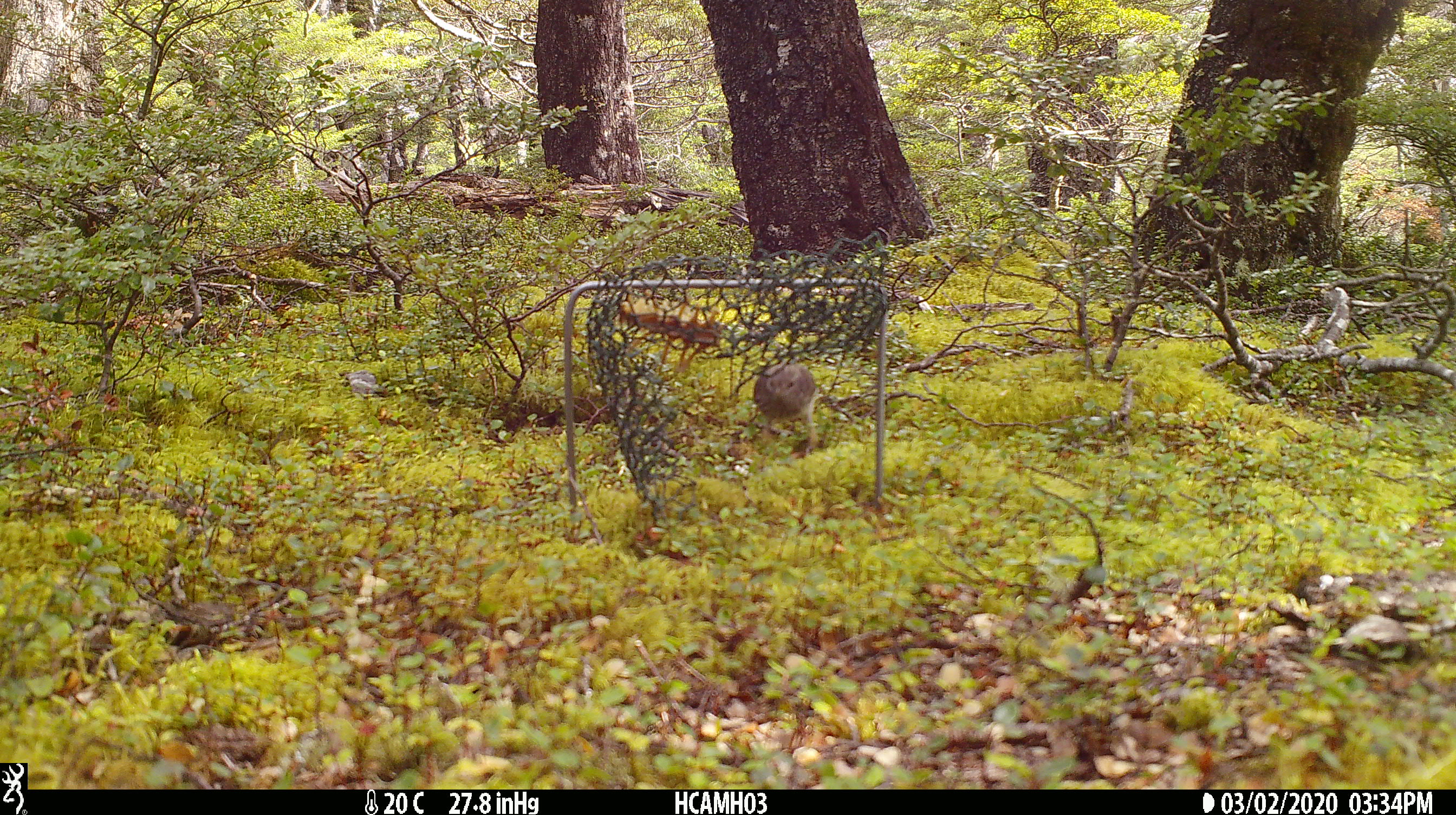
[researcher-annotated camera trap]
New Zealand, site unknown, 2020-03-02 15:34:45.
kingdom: Animalia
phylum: Chordata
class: Mammalia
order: Rodentia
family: Muridae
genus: Mus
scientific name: Mus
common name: mouse